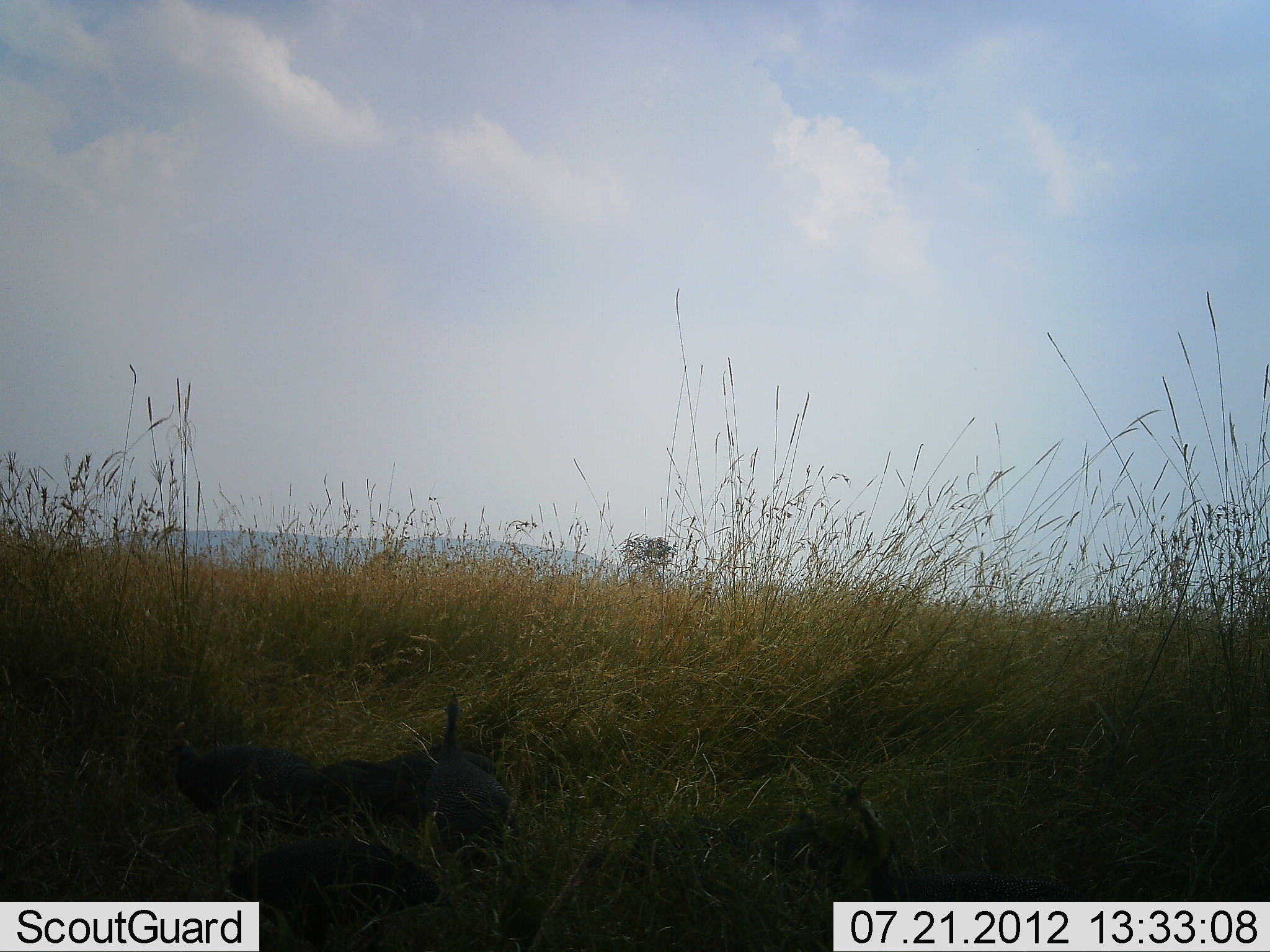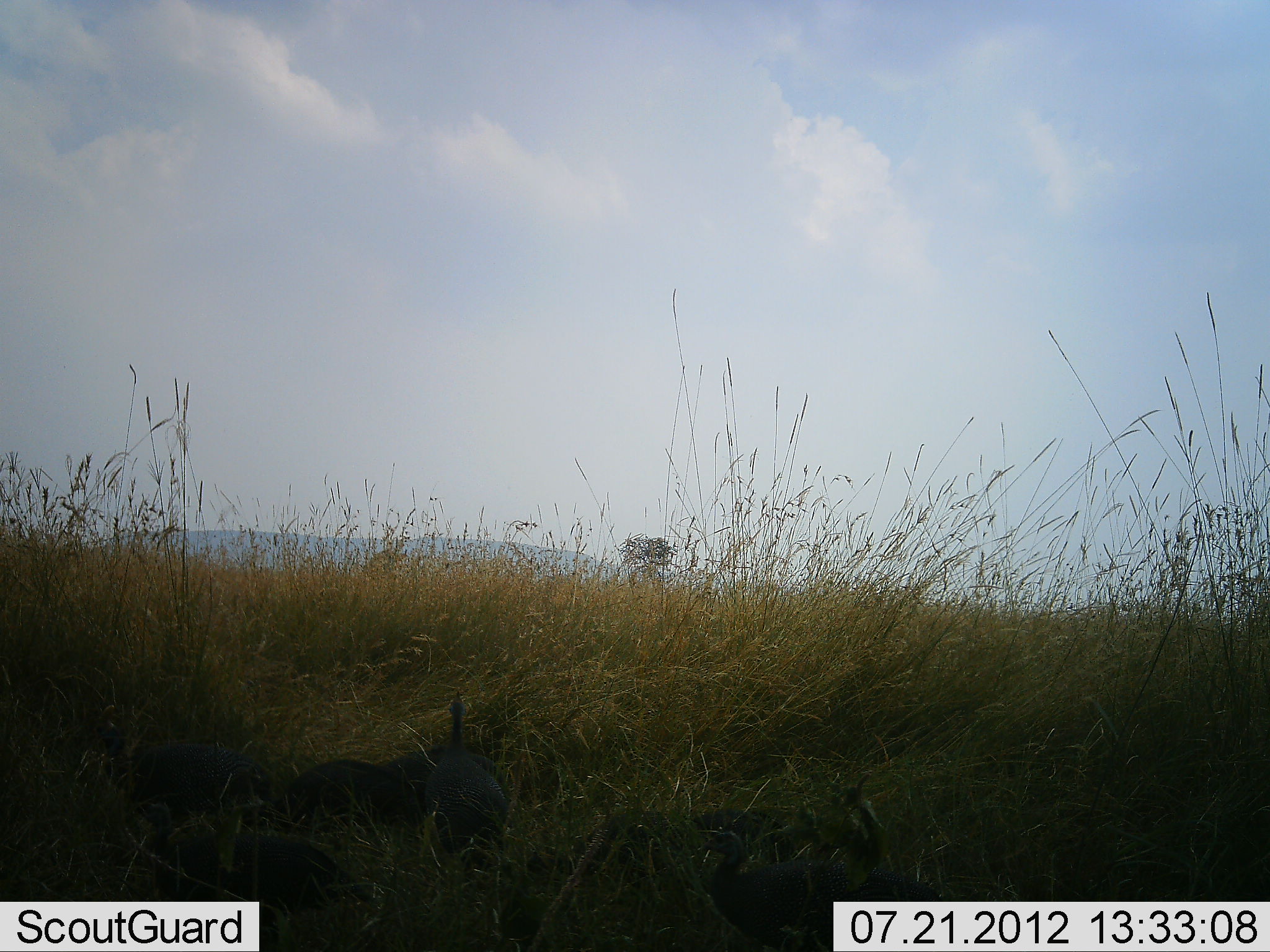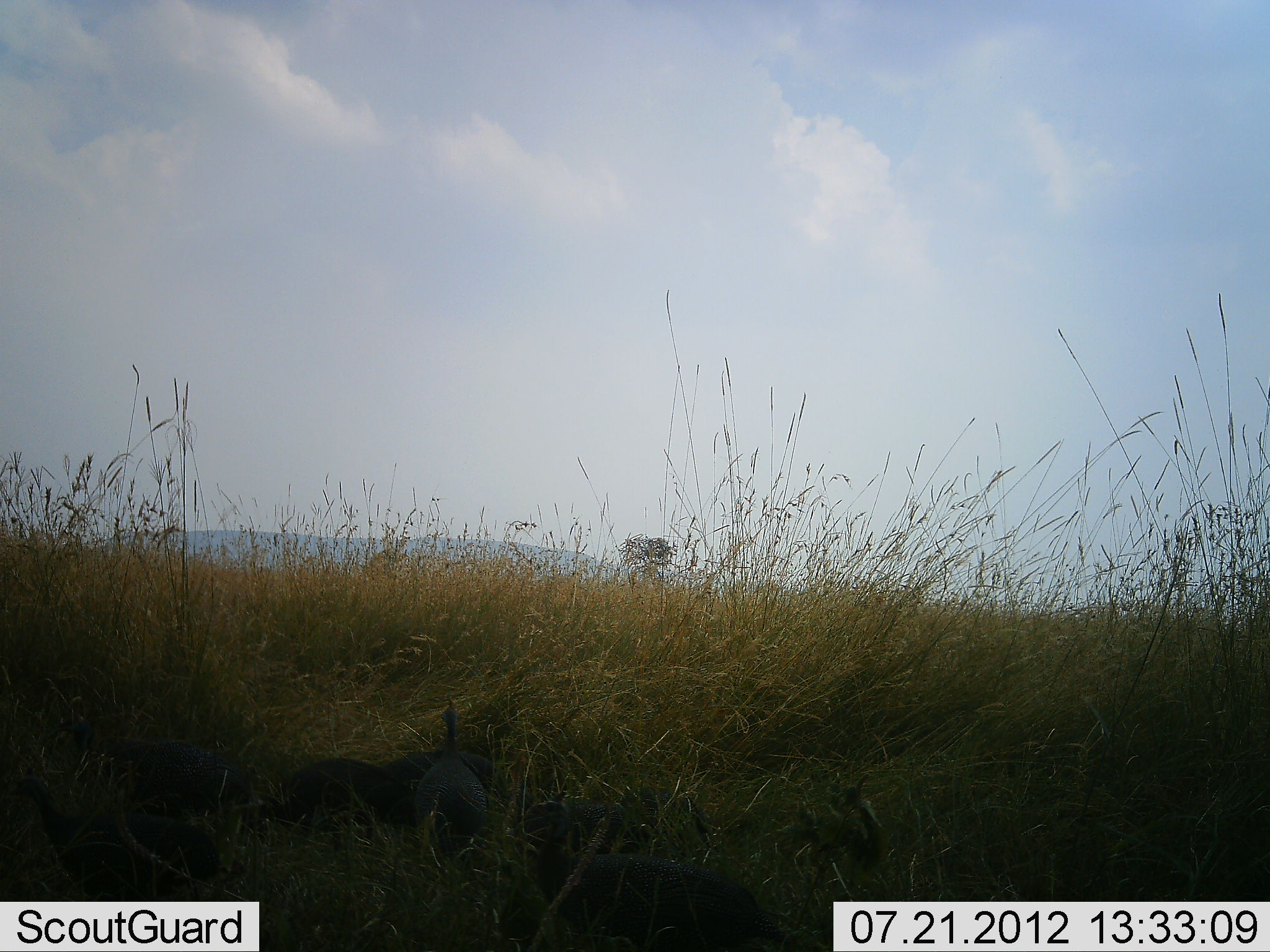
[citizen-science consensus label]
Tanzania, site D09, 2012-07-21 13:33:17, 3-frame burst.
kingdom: Animalia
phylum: Chordata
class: Aves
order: Galliformes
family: Numididae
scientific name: Numididae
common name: guinea fowl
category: guineafowl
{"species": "guineafowl (guinea fowl) (Numididae)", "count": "5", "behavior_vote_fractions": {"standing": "50%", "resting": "10%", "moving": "70%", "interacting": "0%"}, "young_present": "0%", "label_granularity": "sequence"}